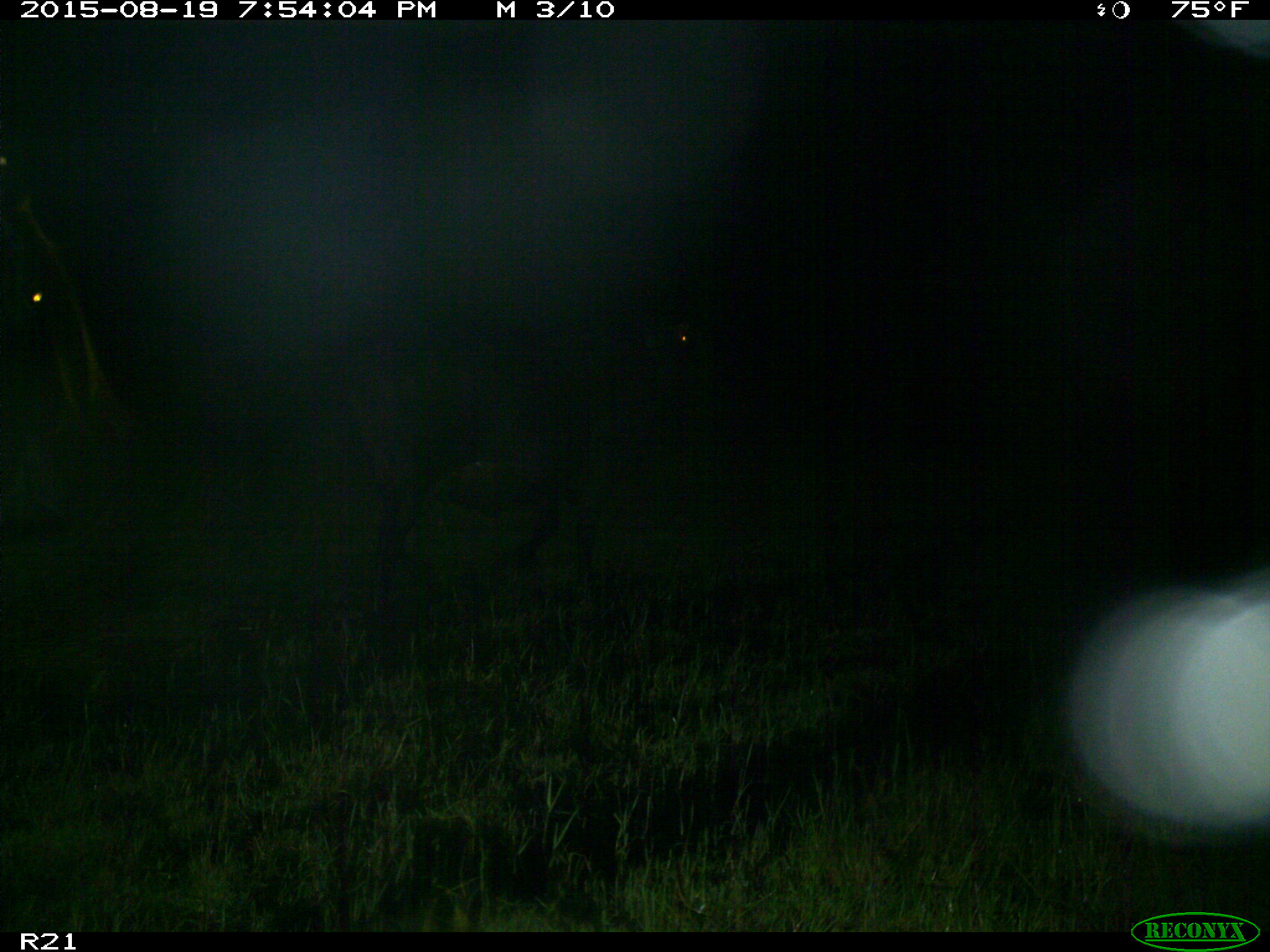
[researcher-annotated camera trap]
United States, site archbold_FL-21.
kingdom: Animalia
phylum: Chordata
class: Mammalia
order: Artiodactyla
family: Bovidae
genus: Bos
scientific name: Bos taurus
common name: domestic cow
Bos taurus (domestic cow).